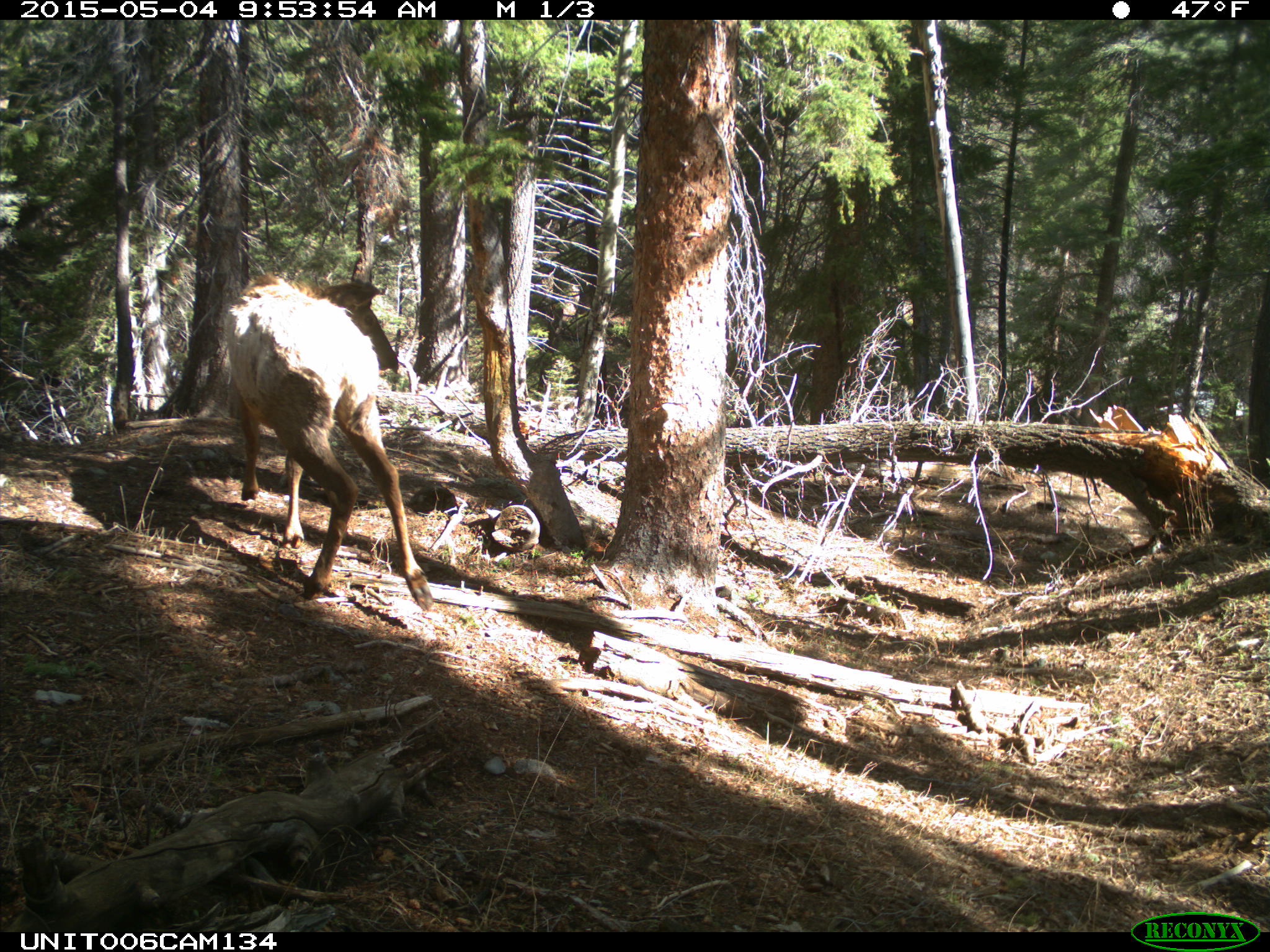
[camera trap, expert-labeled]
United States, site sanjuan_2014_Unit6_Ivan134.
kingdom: Animalia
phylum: Chordata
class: Mammalia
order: Artiodactyla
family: Cervidae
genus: Cervus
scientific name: Cervus elaphus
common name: red deer